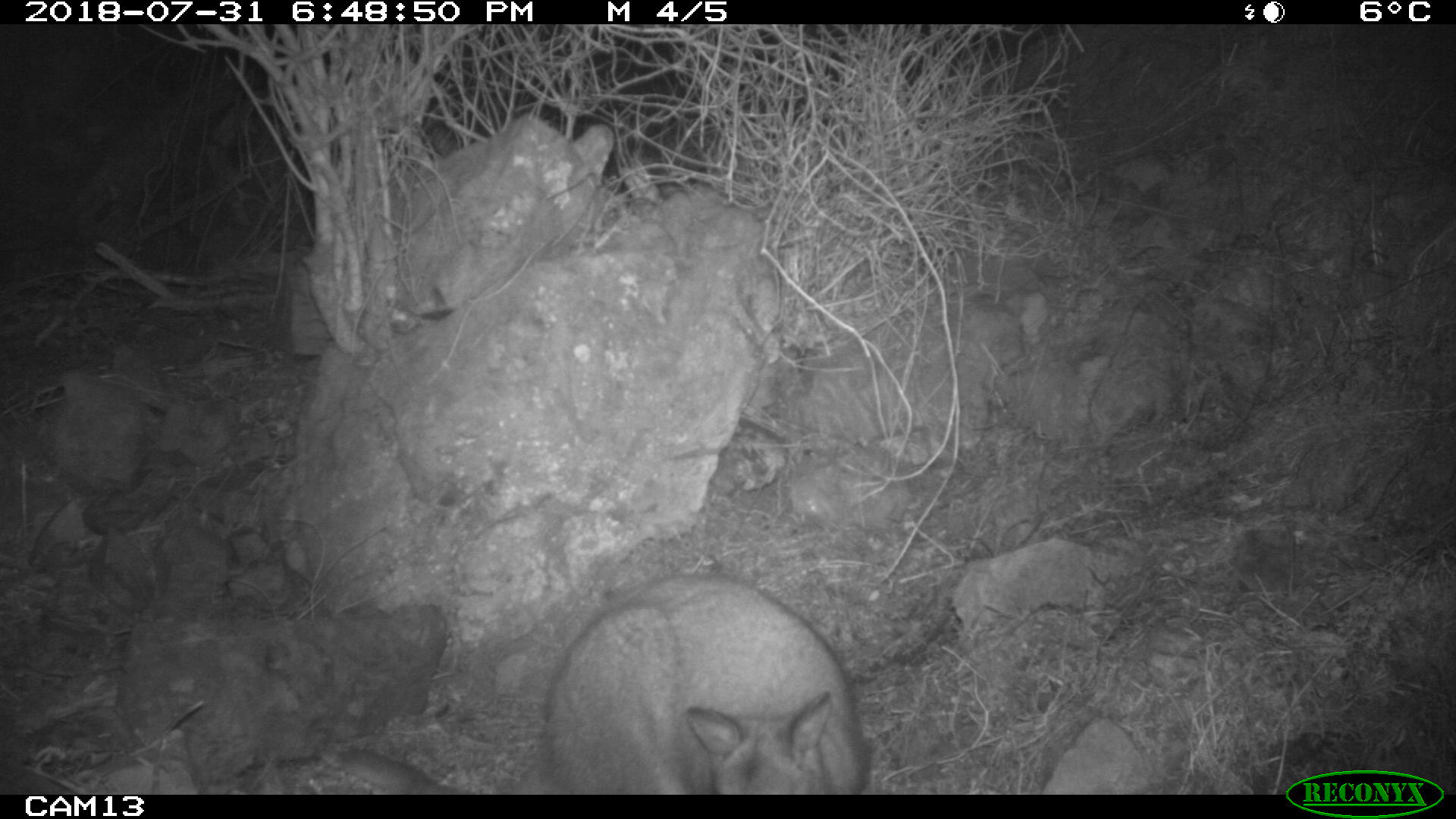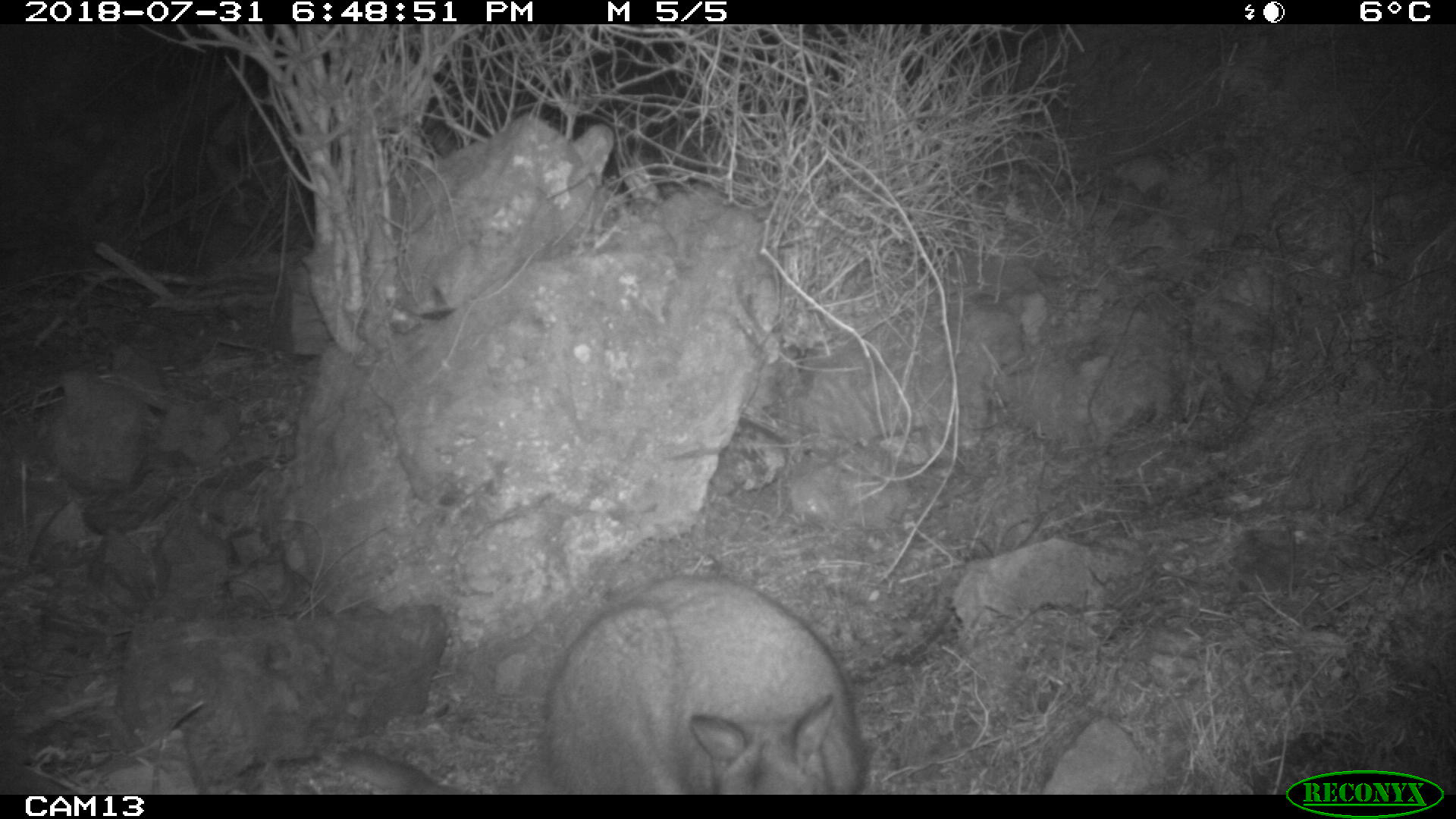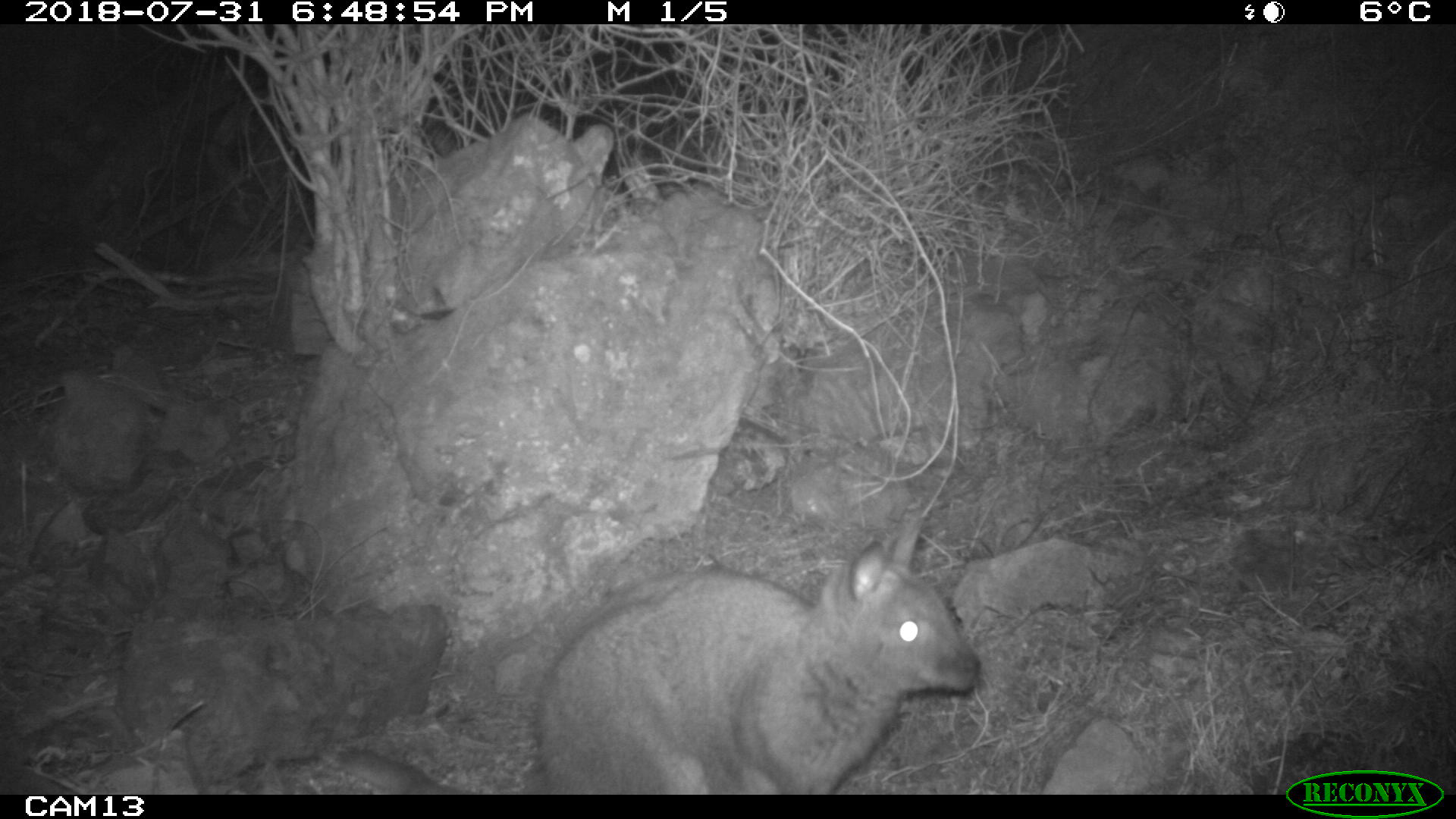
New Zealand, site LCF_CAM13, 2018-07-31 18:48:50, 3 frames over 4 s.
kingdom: Animalia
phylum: Chordata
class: Mammalia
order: Diprotodontia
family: Macropodidae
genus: Notamacropus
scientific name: Notamacropus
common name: wallaby